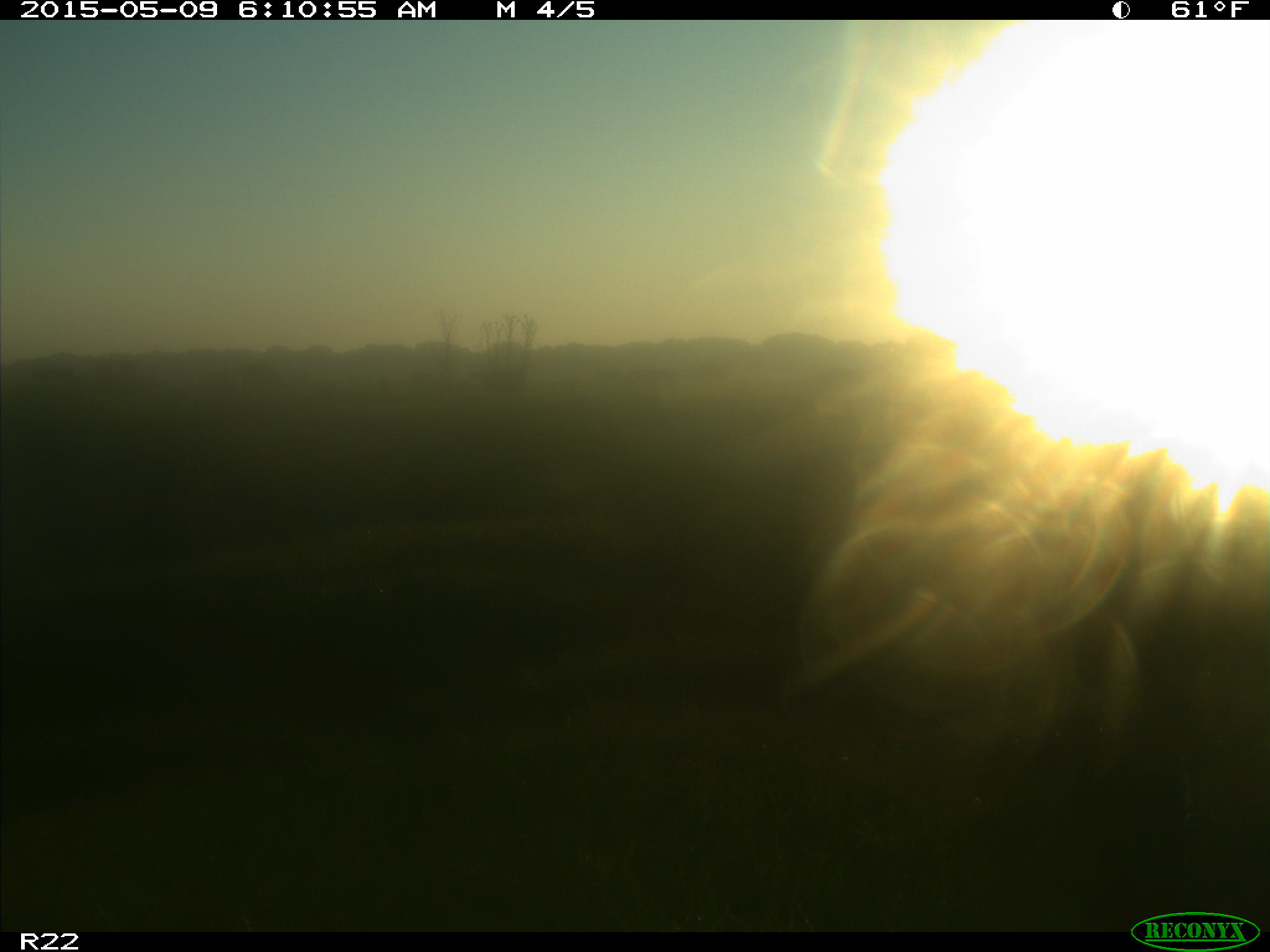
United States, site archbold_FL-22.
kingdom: Animalia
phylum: Chordata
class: Mammalia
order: Artiodactyla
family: Bovidae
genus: Bos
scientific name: Bos taurus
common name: domestic cow